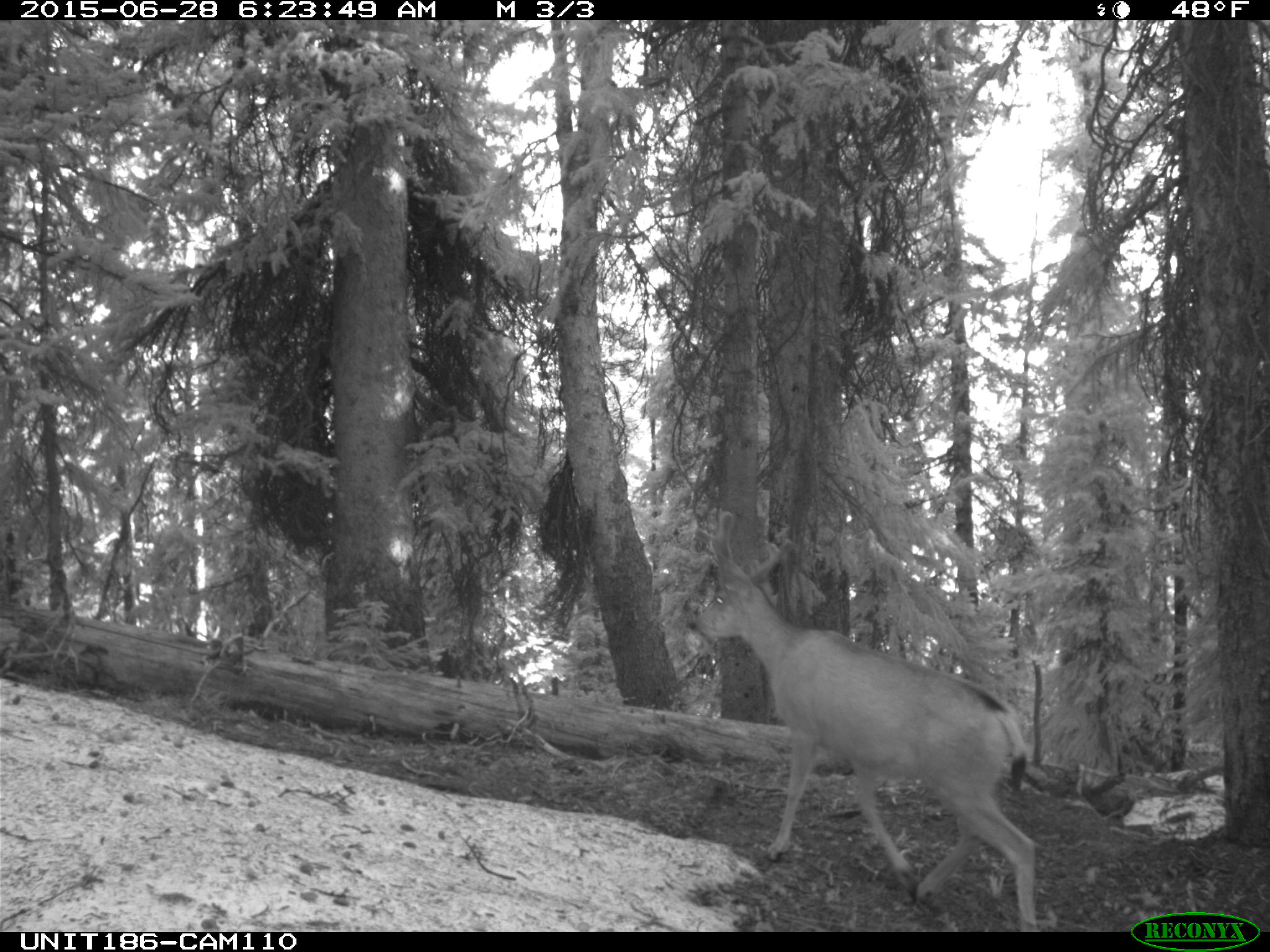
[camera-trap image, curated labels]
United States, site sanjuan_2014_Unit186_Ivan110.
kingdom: Animalia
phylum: Chordata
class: Mammalia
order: Artiodactyla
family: Cervidae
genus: Odocoileus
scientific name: Odocoileus hemionus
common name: mule deer